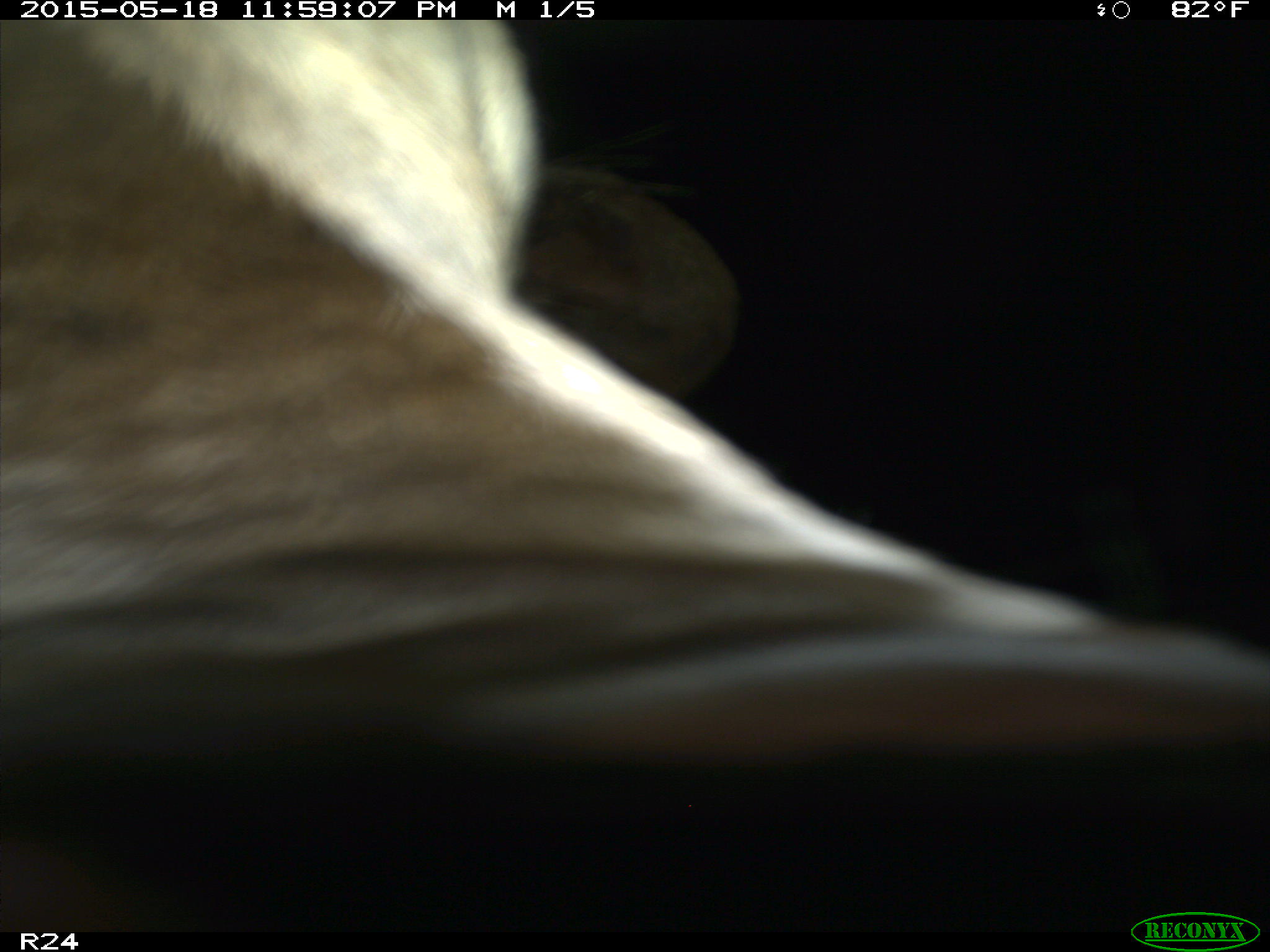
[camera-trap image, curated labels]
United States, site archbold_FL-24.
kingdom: Animalia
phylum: Chordata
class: Mammalia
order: Artiodactyla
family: Cervidae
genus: Odocoileus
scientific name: Odocoileus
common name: deer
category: unidentified deer